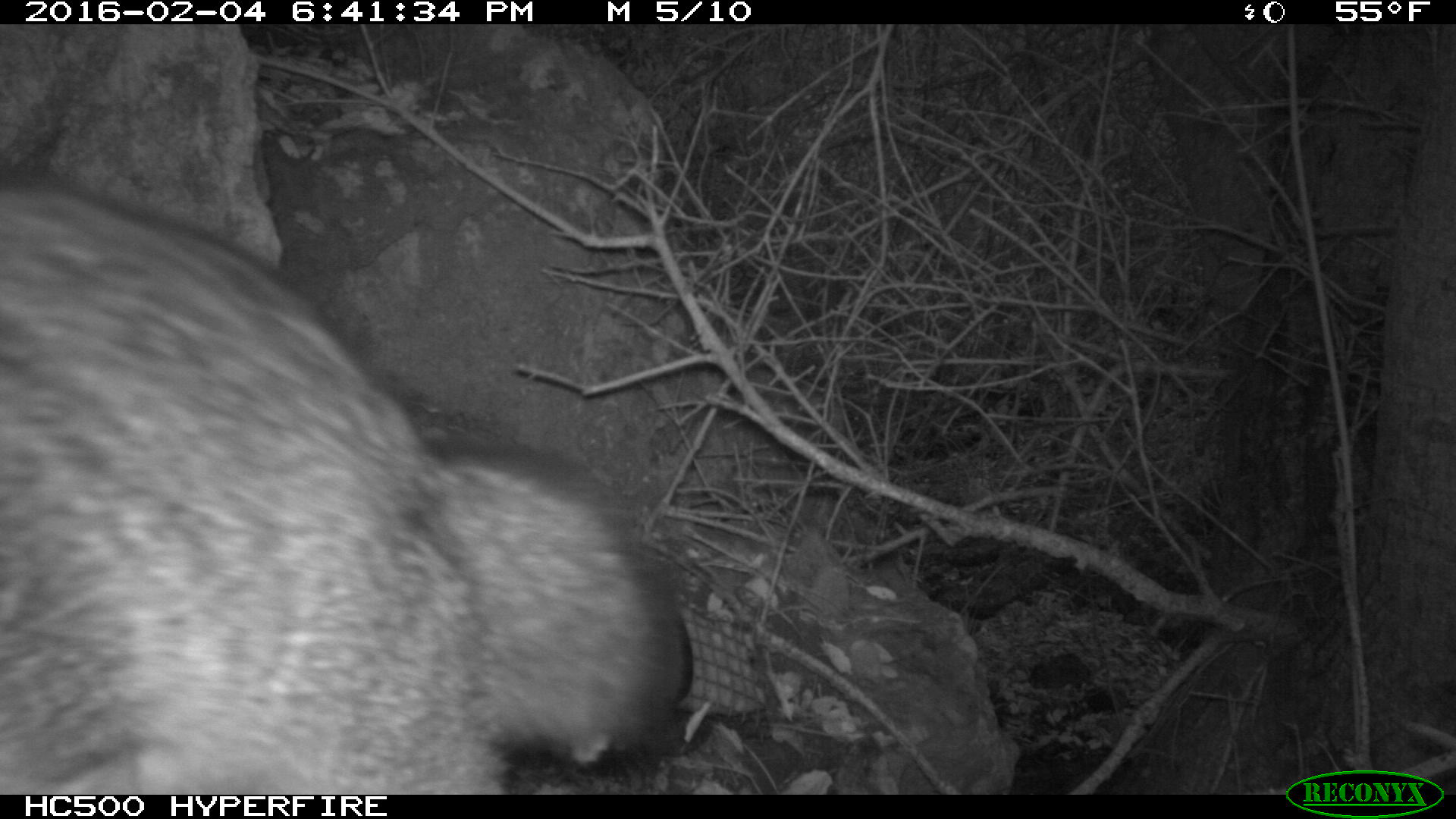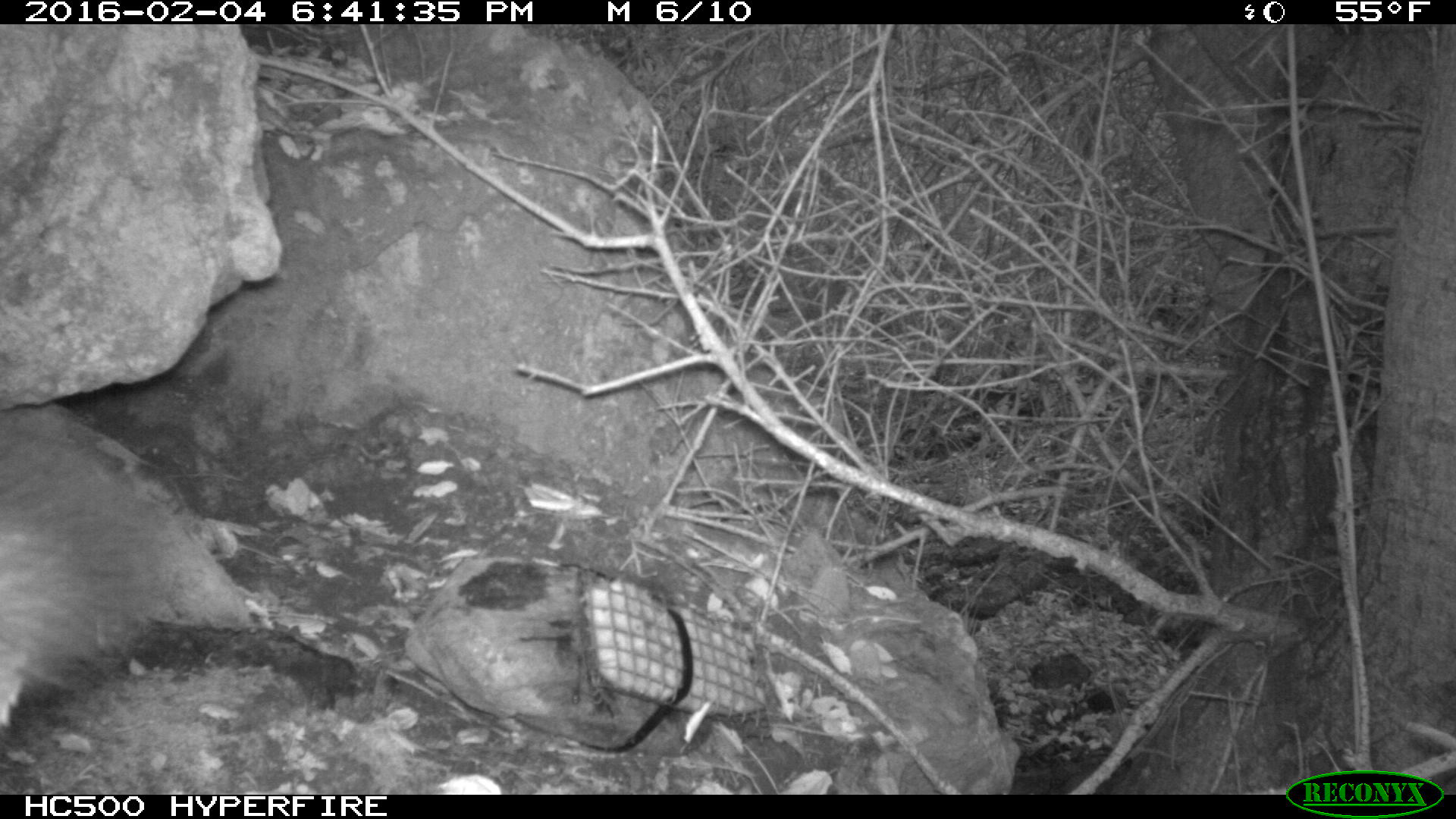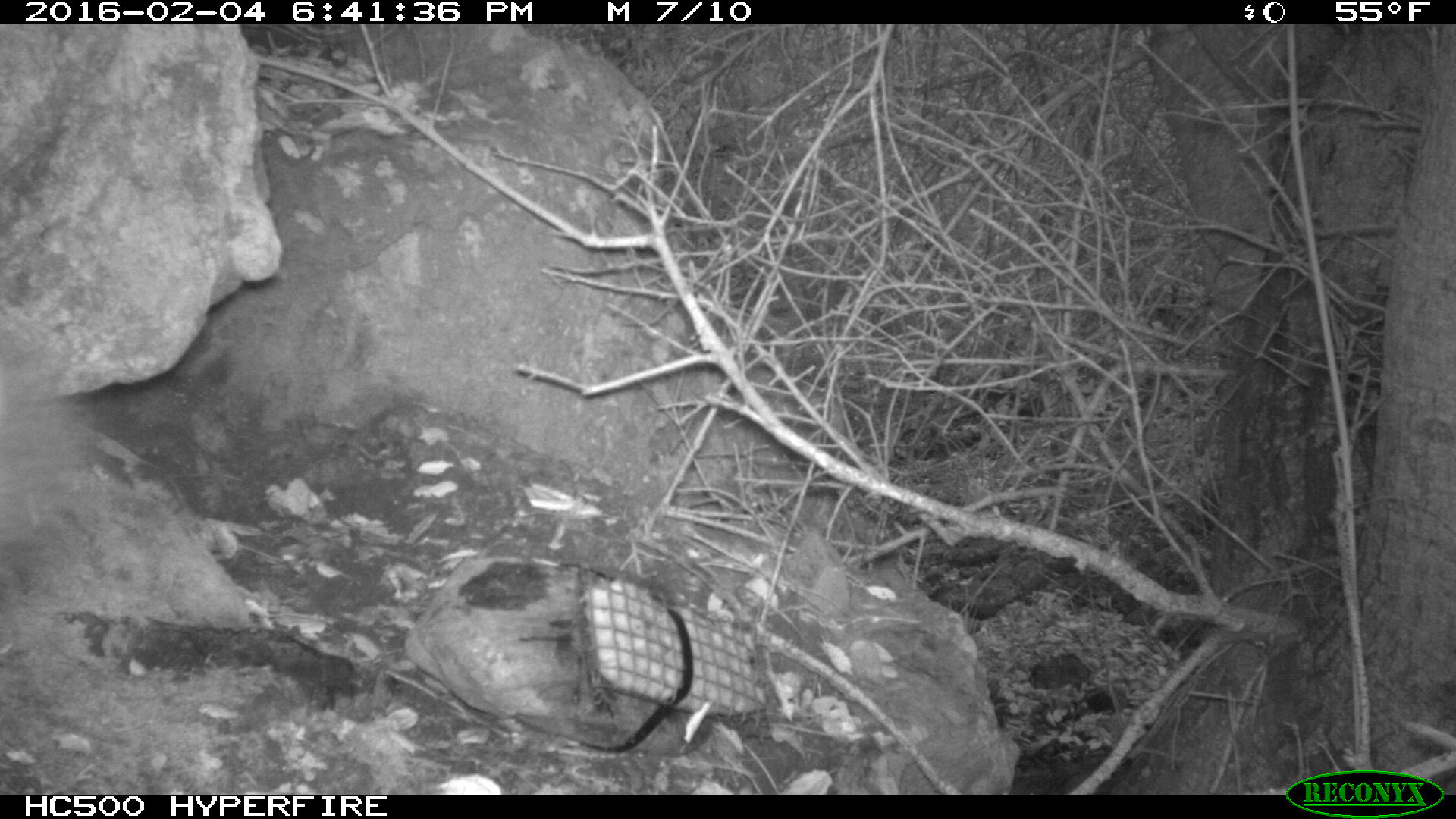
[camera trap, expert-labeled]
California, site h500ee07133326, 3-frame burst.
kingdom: Animalia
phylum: Chordata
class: Mammalia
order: Carnivora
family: Canidae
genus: Urocyon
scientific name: Urocyon littoralis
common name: island fox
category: fox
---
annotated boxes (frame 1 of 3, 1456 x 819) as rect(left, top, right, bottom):
fox: rect(0, 178, 673, 795)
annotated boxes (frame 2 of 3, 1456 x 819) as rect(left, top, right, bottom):
fox: rect(0, 406, 184, 733)